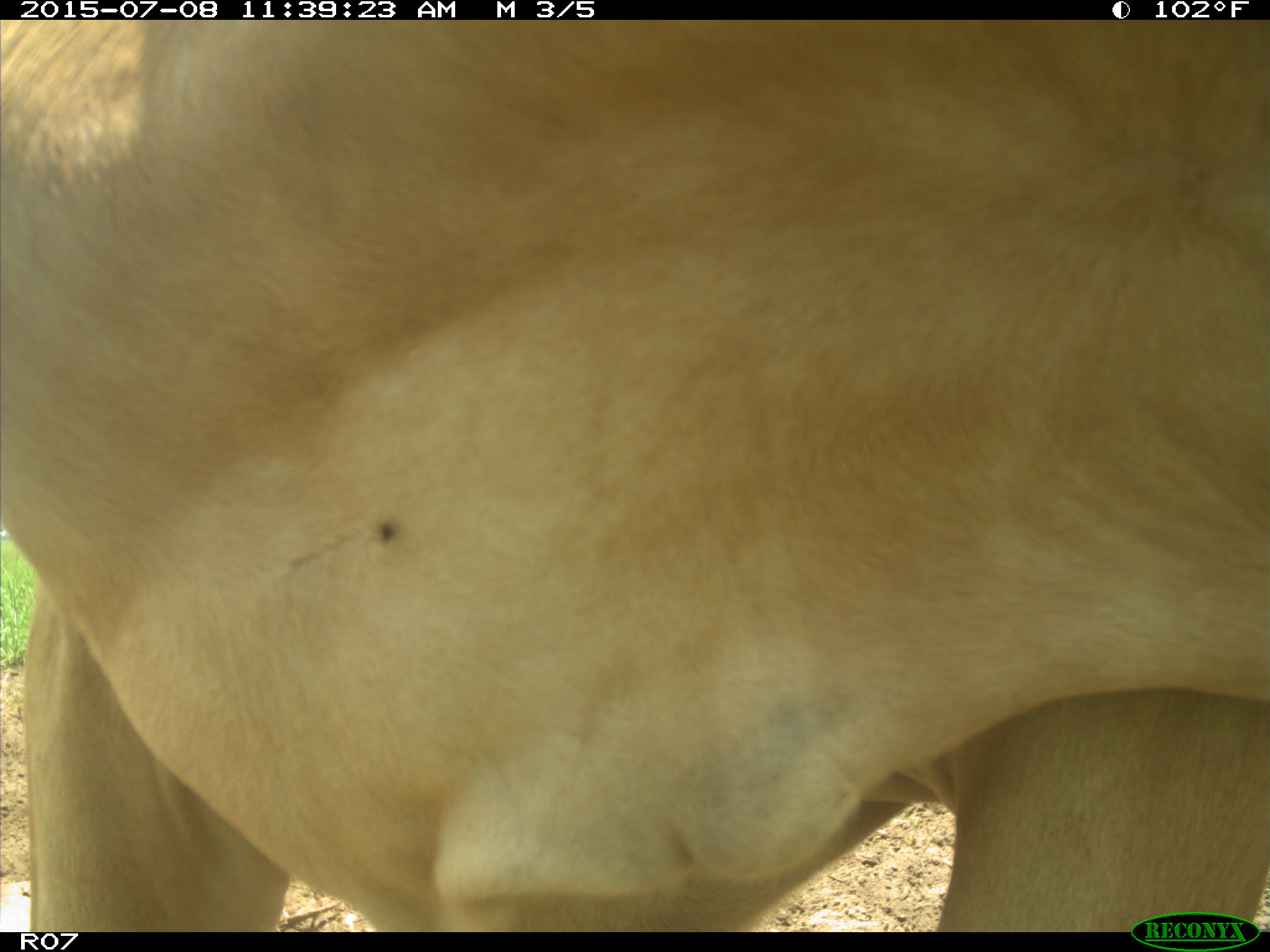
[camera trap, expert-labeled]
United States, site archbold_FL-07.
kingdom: Animalia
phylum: Chordata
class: Mammalia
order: Artiodactyla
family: Bovidae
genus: Bos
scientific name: Bos taurus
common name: domestic cow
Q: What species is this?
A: Bos taurus (domestic cow).